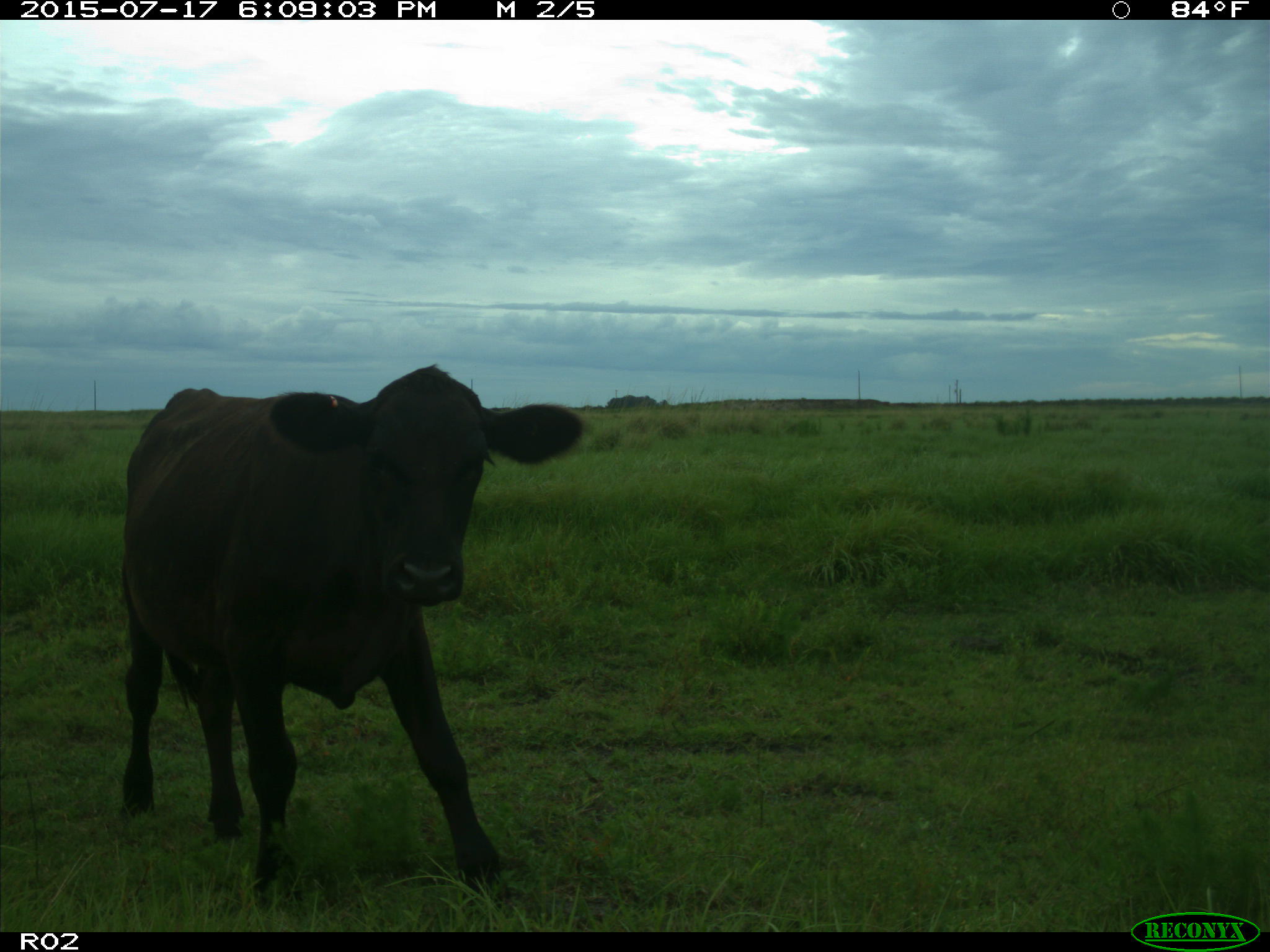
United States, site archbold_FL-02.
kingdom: Animalia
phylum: Chordata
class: Mammalia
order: Artiodactyla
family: Bovidae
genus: Bos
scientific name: Bos taurus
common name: domestic cow